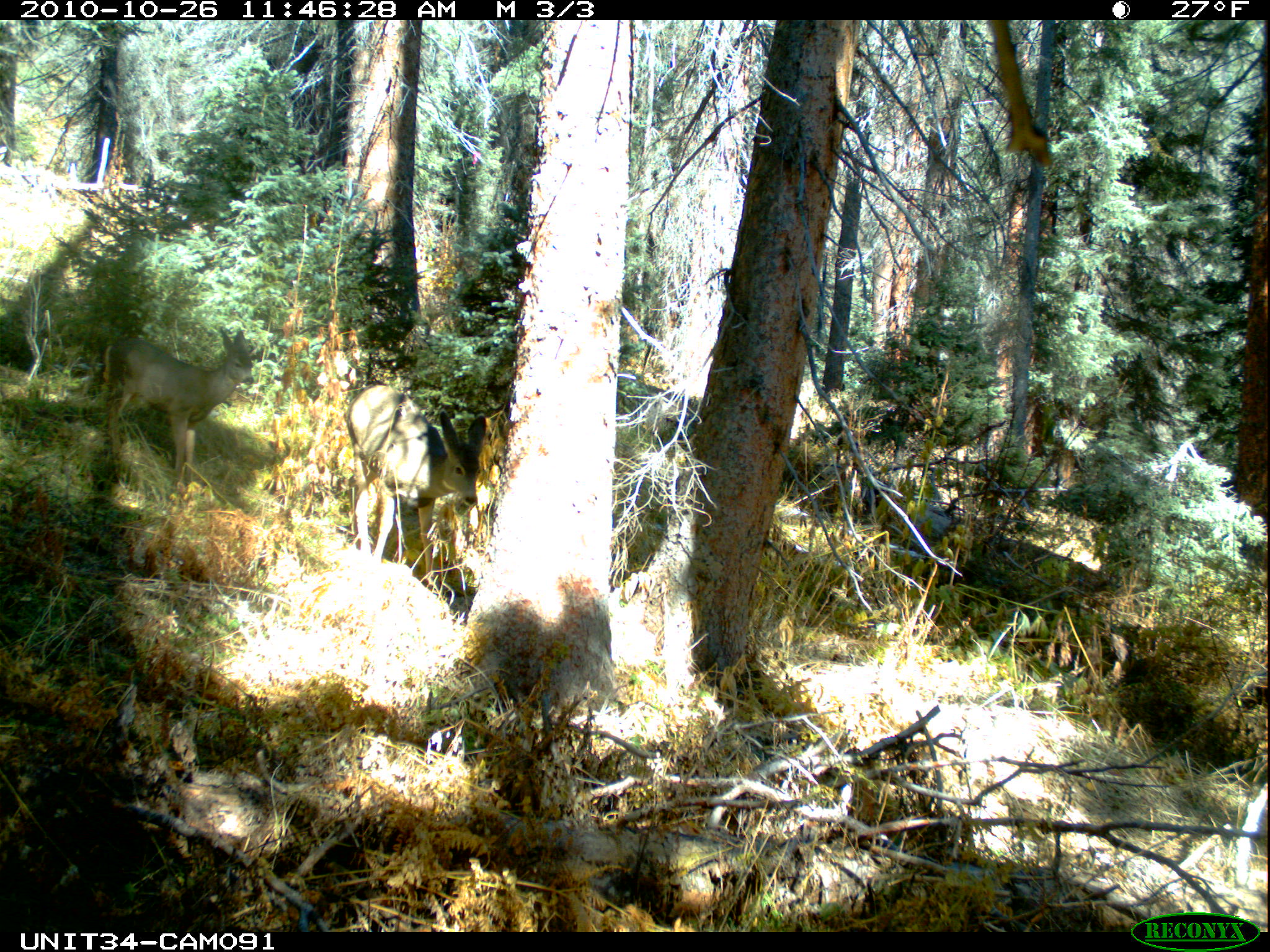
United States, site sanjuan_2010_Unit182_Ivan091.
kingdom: Animalia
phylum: Chordata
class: Mammalia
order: Artiodactyla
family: Cervidae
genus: Odocoileus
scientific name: Odocoileus hemionus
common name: mule deer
Odocoileus hemionus (mule deer).